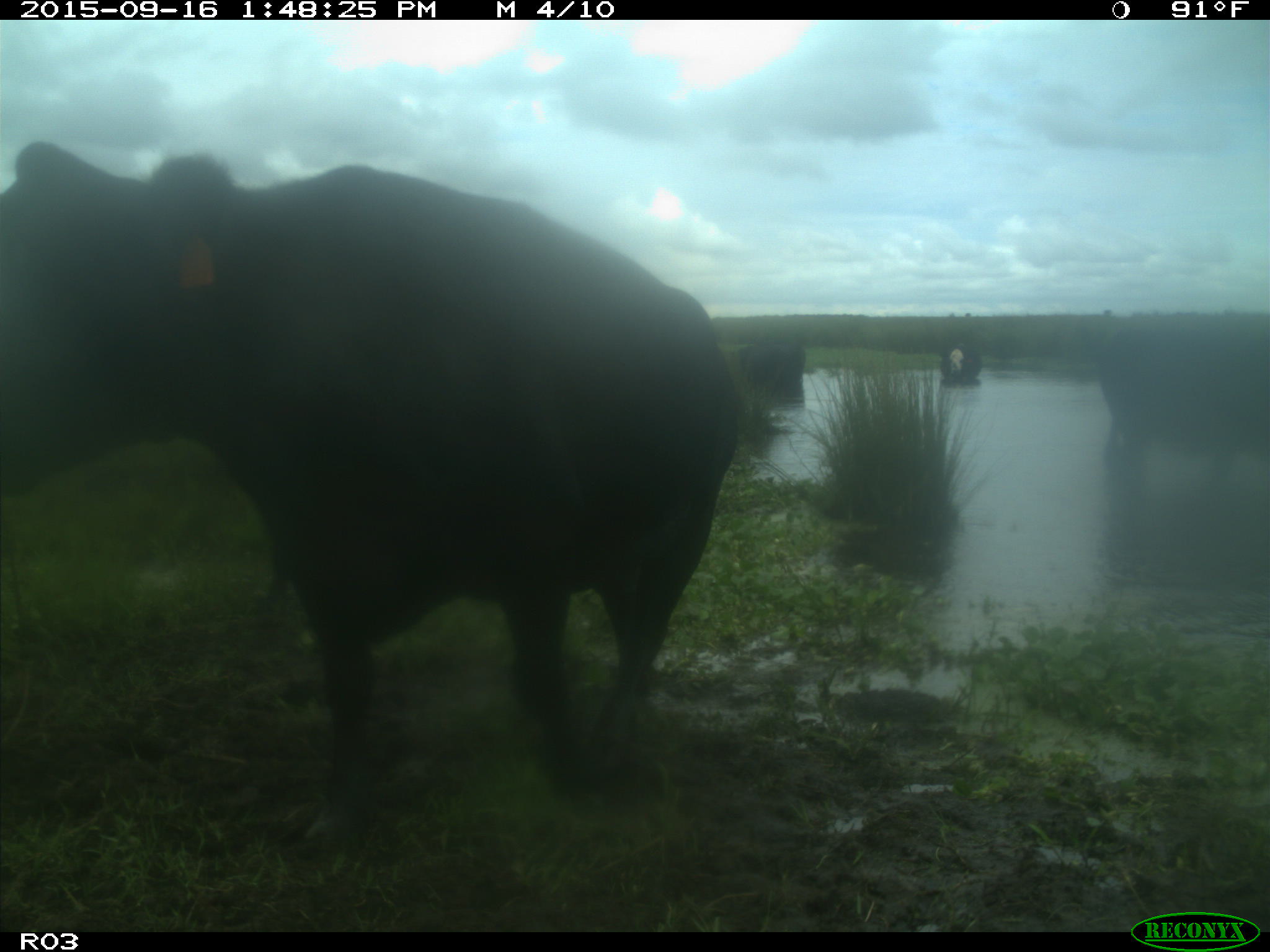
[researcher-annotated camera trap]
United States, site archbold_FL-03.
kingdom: Animalia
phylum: Chordata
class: Mammalia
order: Artiodactyla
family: Bovidae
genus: Bos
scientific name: Bos taurus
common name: domestic cow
Bos taurus (domestic cow).